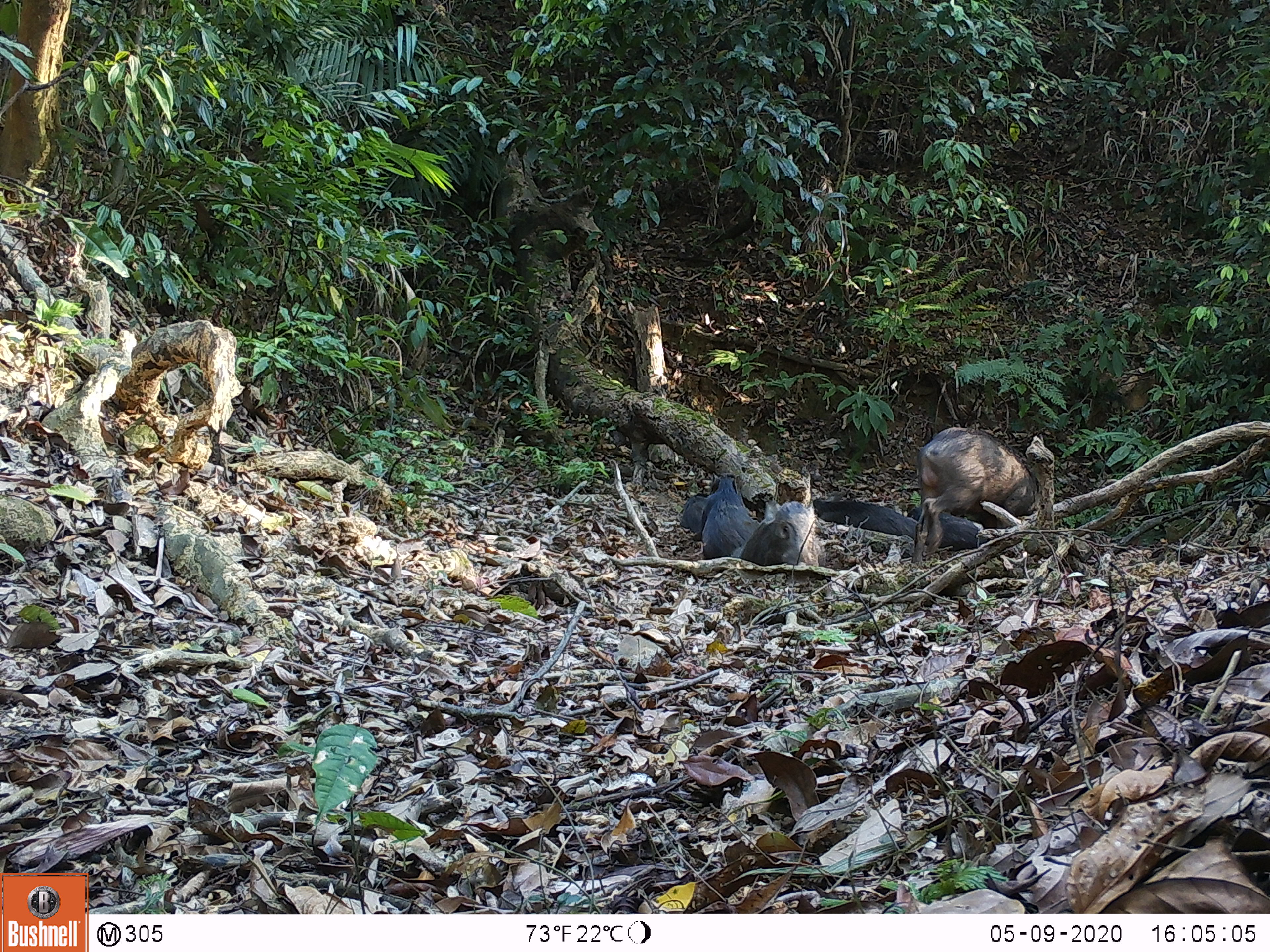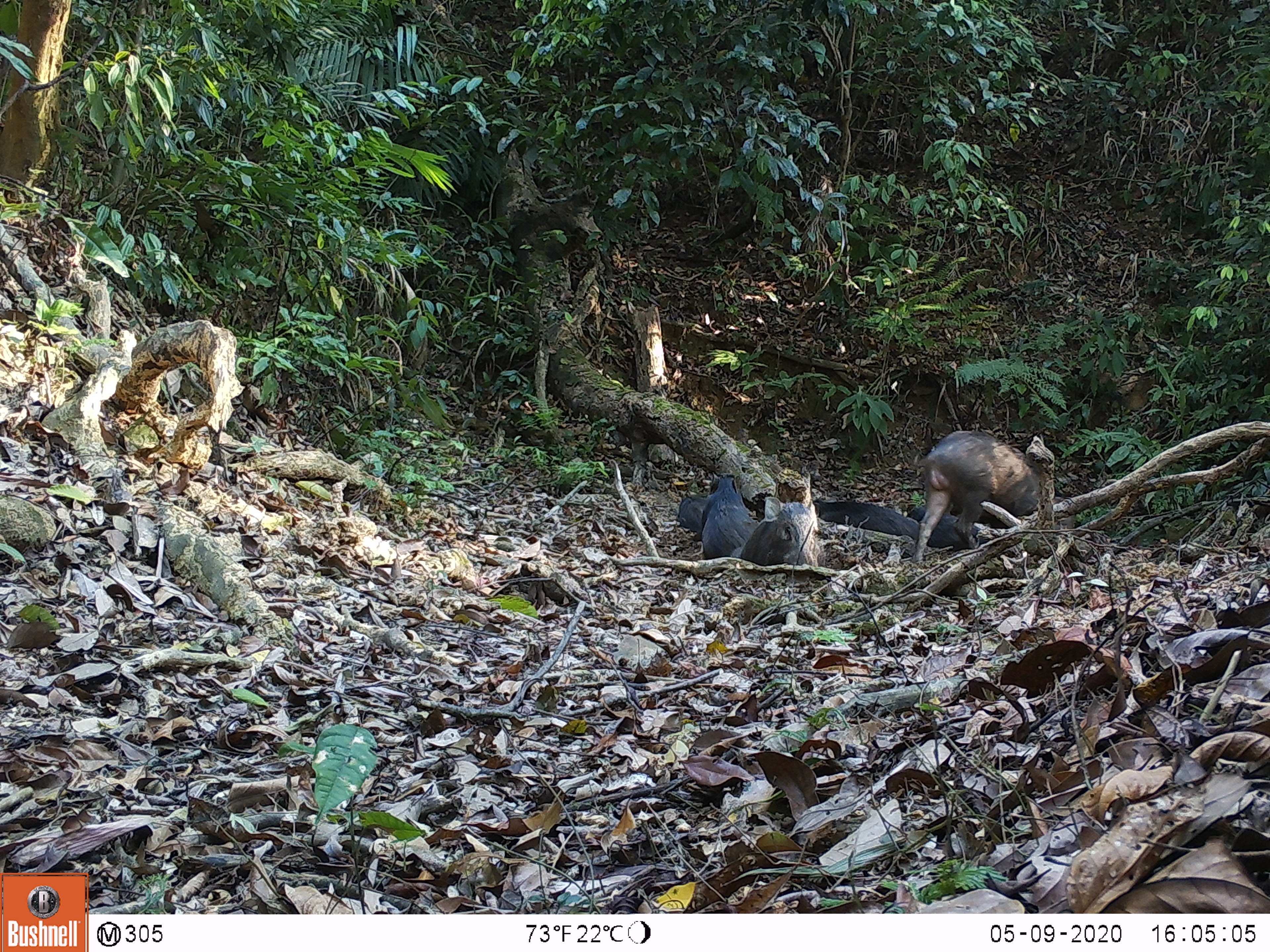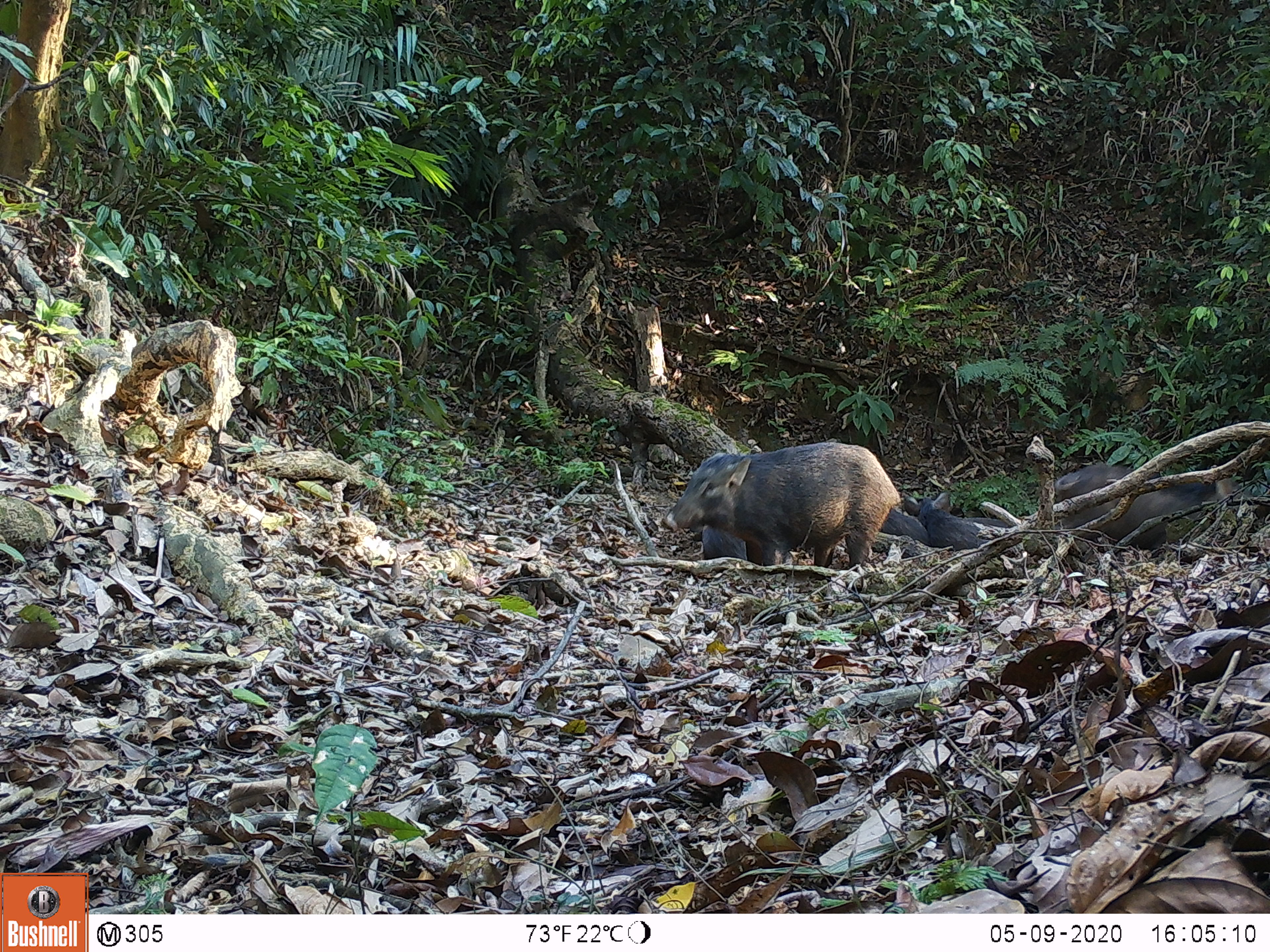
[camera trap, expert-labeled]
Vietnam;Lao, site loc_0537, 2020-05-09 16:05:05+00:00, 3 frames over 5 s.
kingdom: Animalia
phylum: Chordata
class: Mammalia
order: Artiodactyla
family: Suidae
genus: Sus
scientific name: Sus scrofa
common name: eurasian wild pig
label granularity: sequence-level